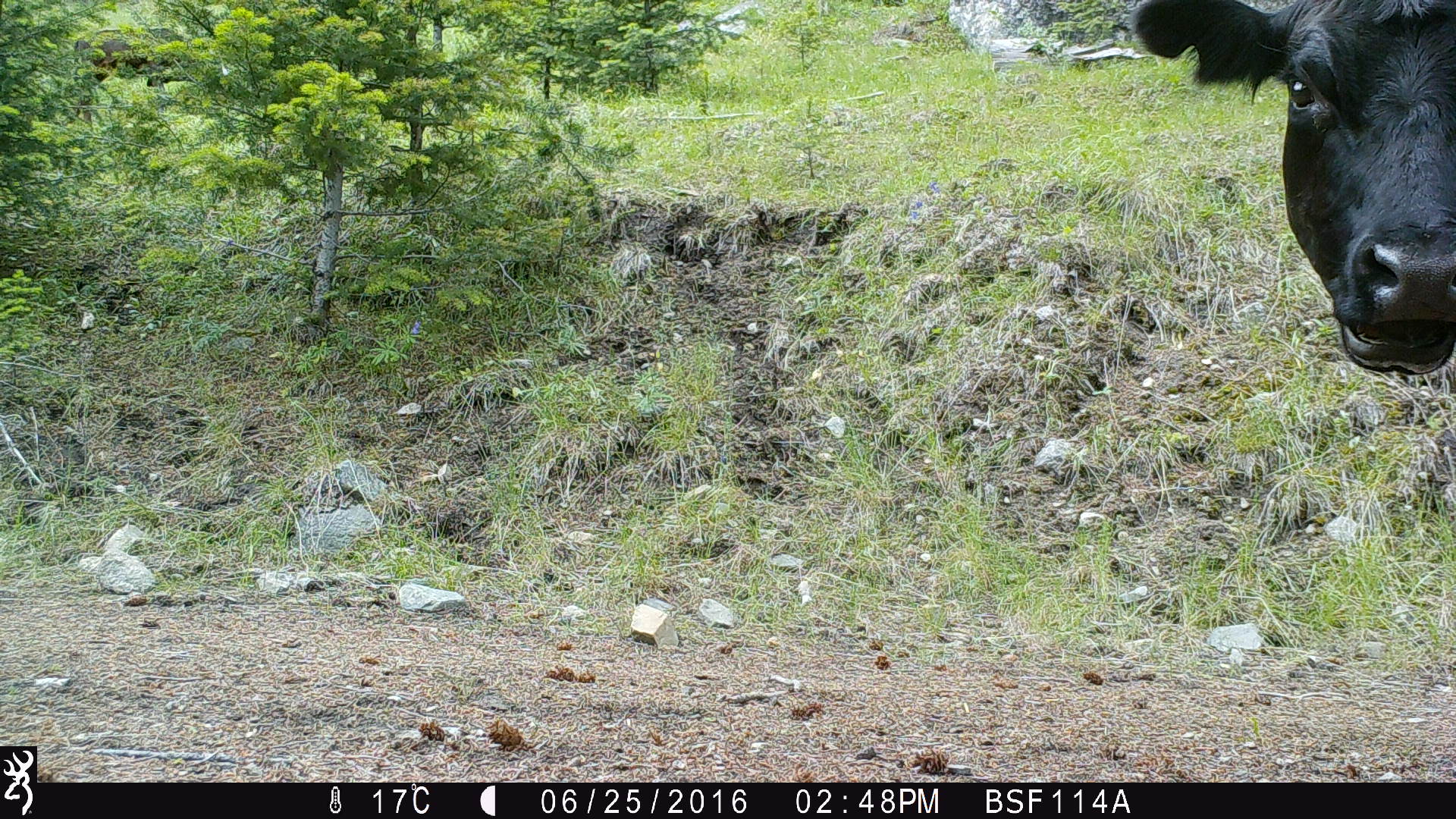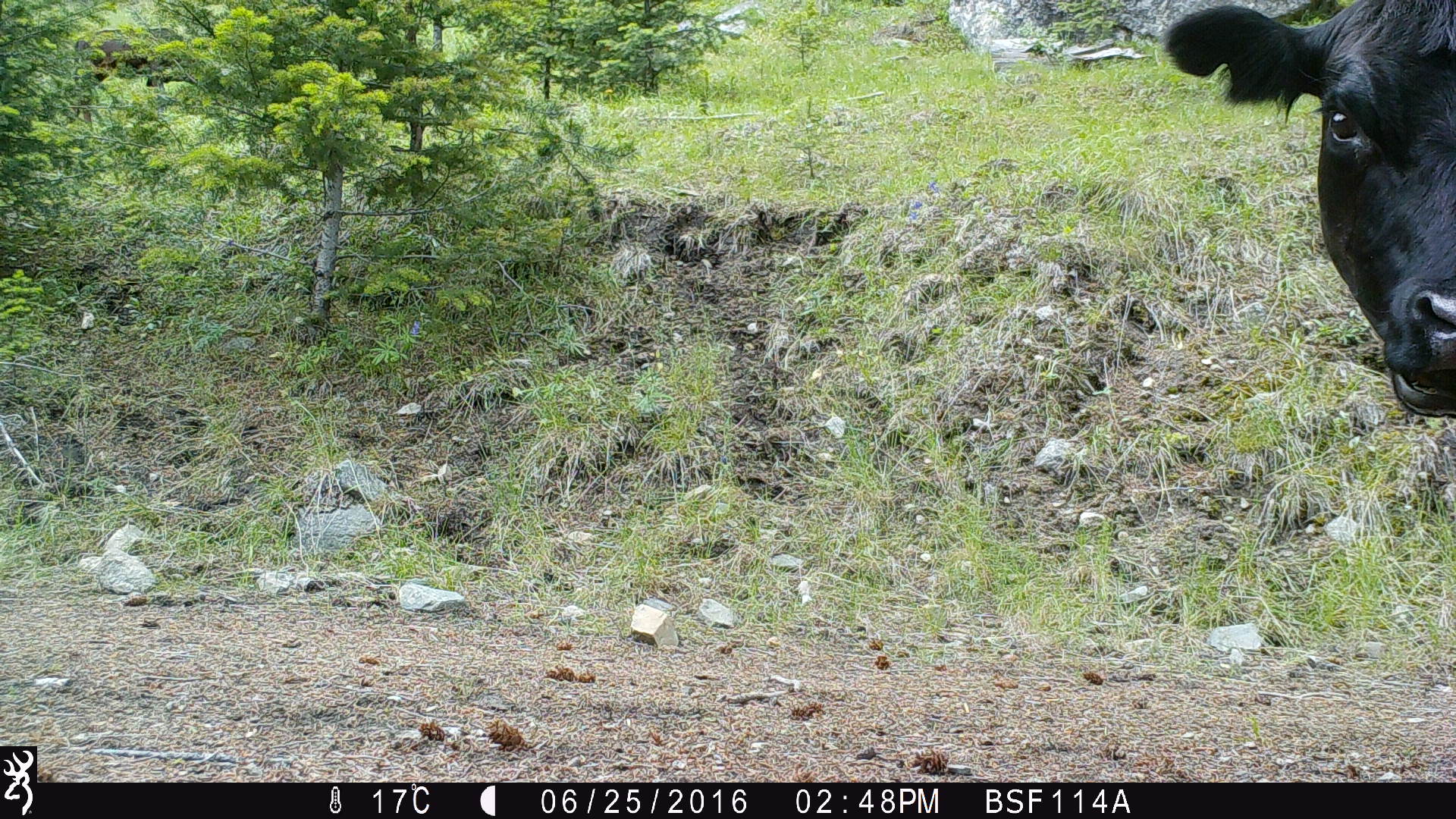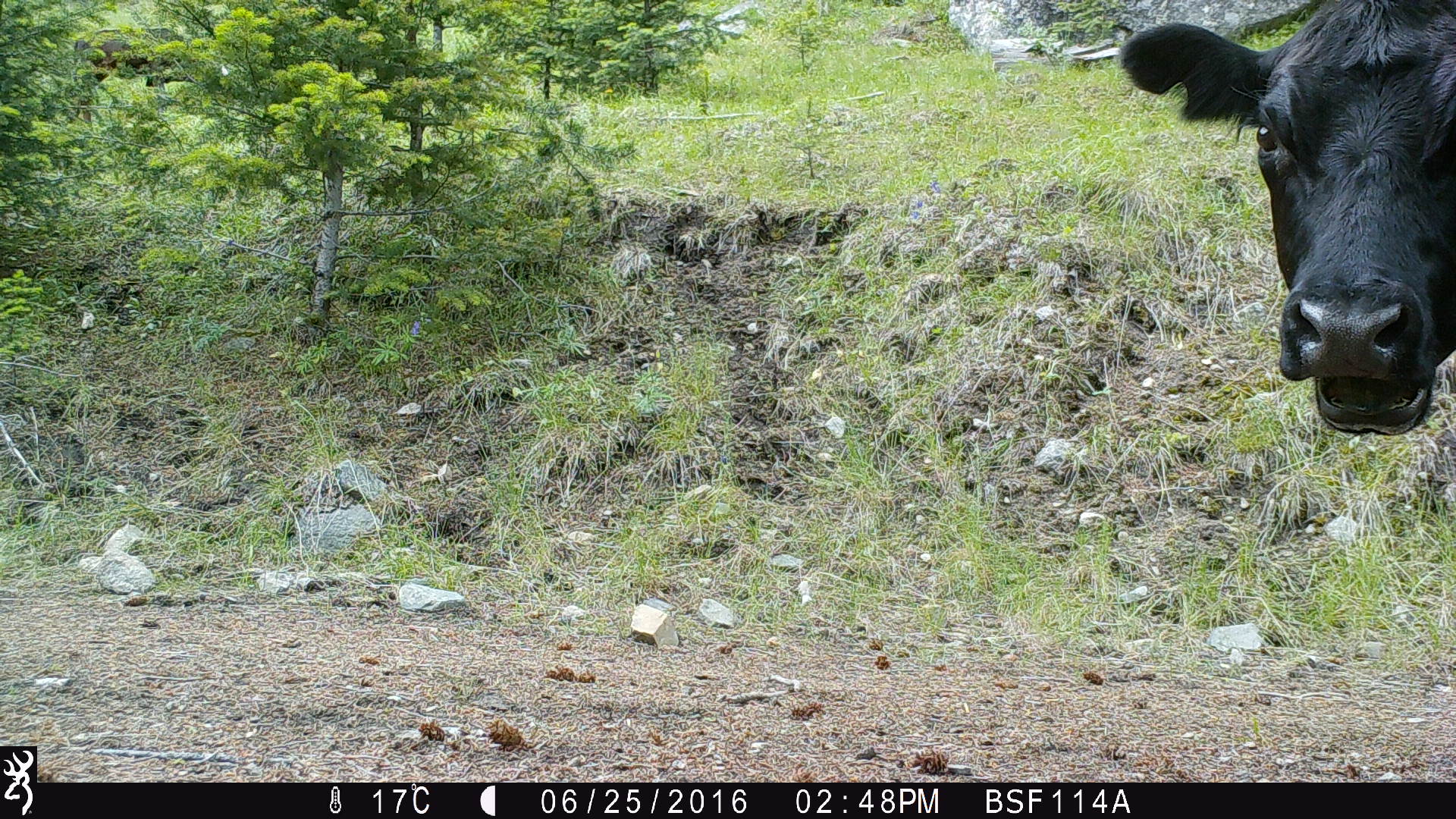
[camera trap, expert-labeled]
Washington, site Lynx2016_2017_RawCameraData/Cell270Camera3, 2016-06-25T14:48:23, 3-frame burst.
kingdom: Animalia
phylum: Chordata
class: Mammalia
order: Artiodactyla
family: Bovidae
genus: Bos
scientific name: Bos taurus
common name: domestic cattle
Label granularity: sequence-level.